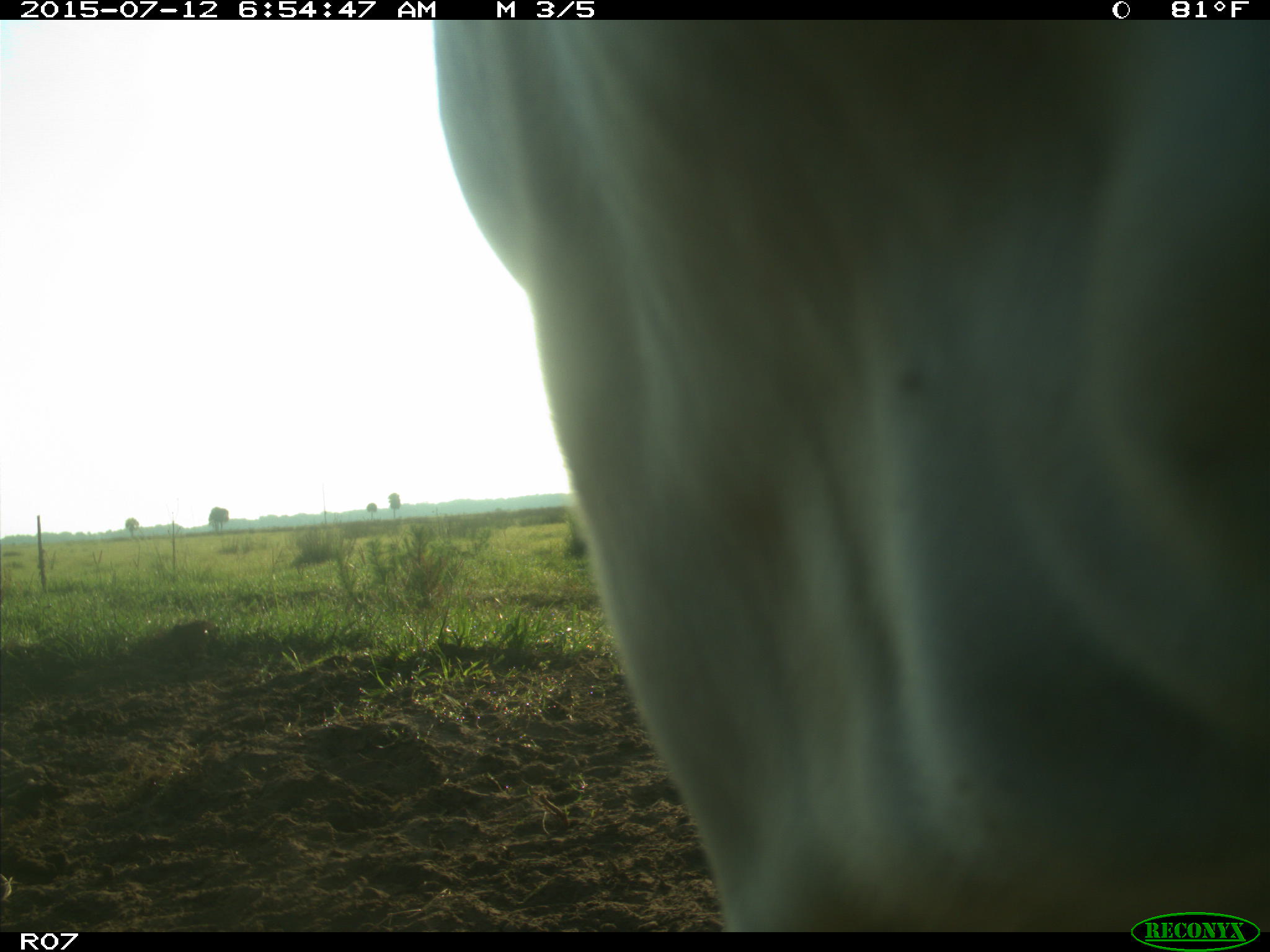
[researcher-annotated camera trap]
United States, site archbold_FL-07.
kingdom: Animalia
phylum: Chordata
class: Mammalia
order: Artiodactyla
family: Bovidae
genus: Bos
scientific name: Bos taurus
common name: domestic cow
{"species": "Bos taurus (domestic cow)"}